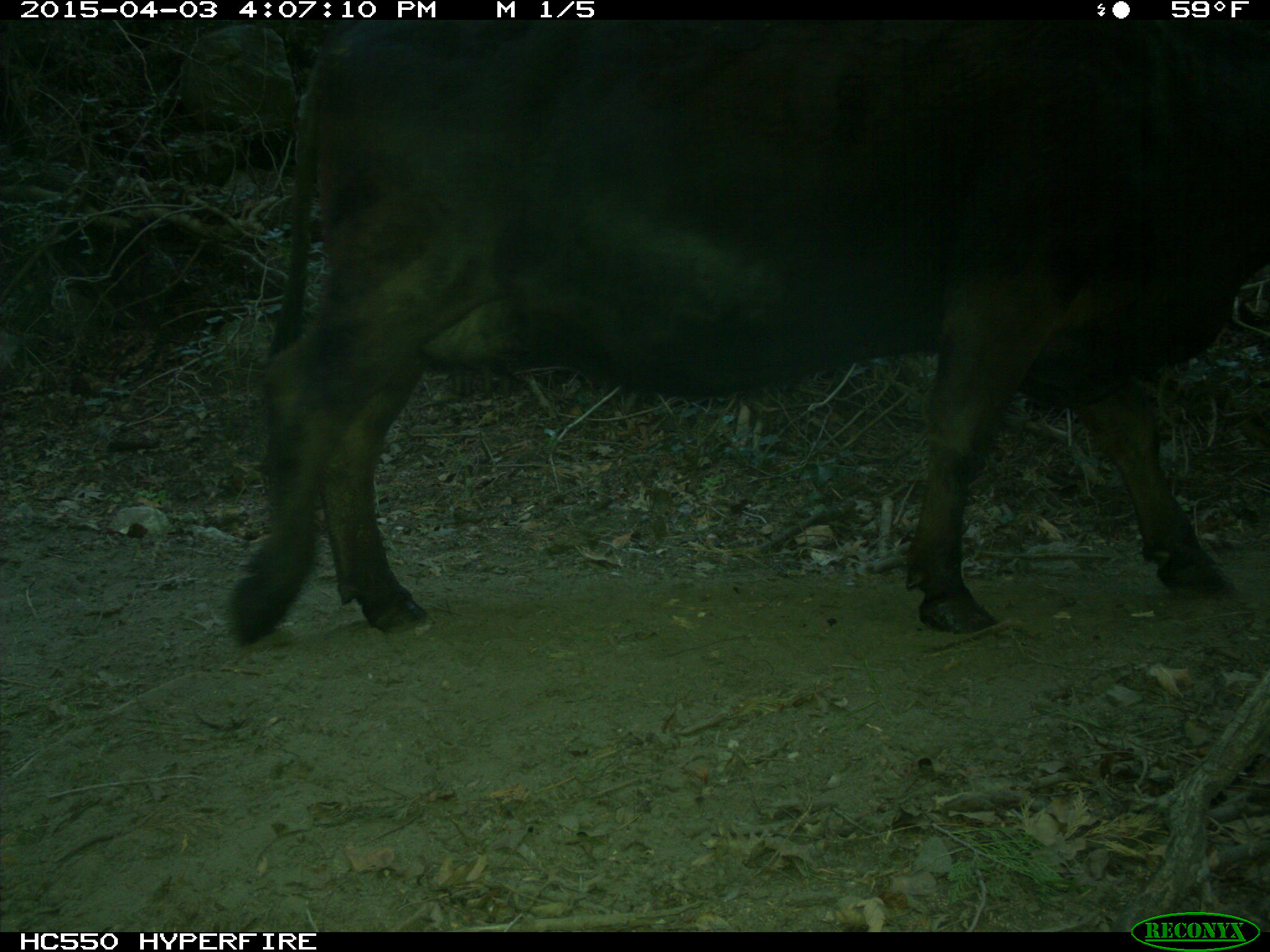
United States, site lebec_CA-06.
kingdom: Animalia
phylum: Chordata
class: Mammalia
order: Artiodactyla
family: Bovidae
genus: Bos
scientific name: Bos taurus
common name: domestic cow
Bos taurus (domestic cow).